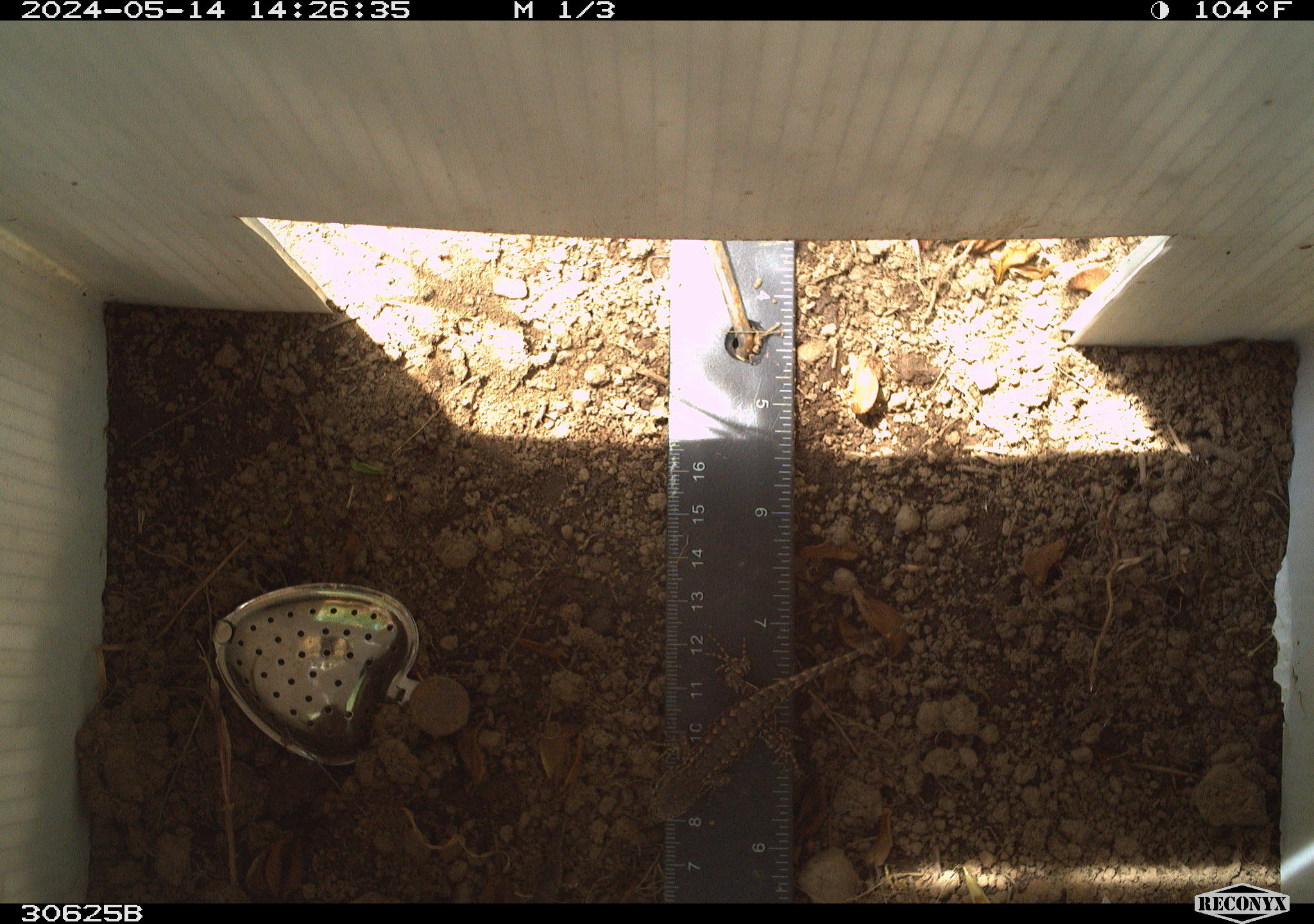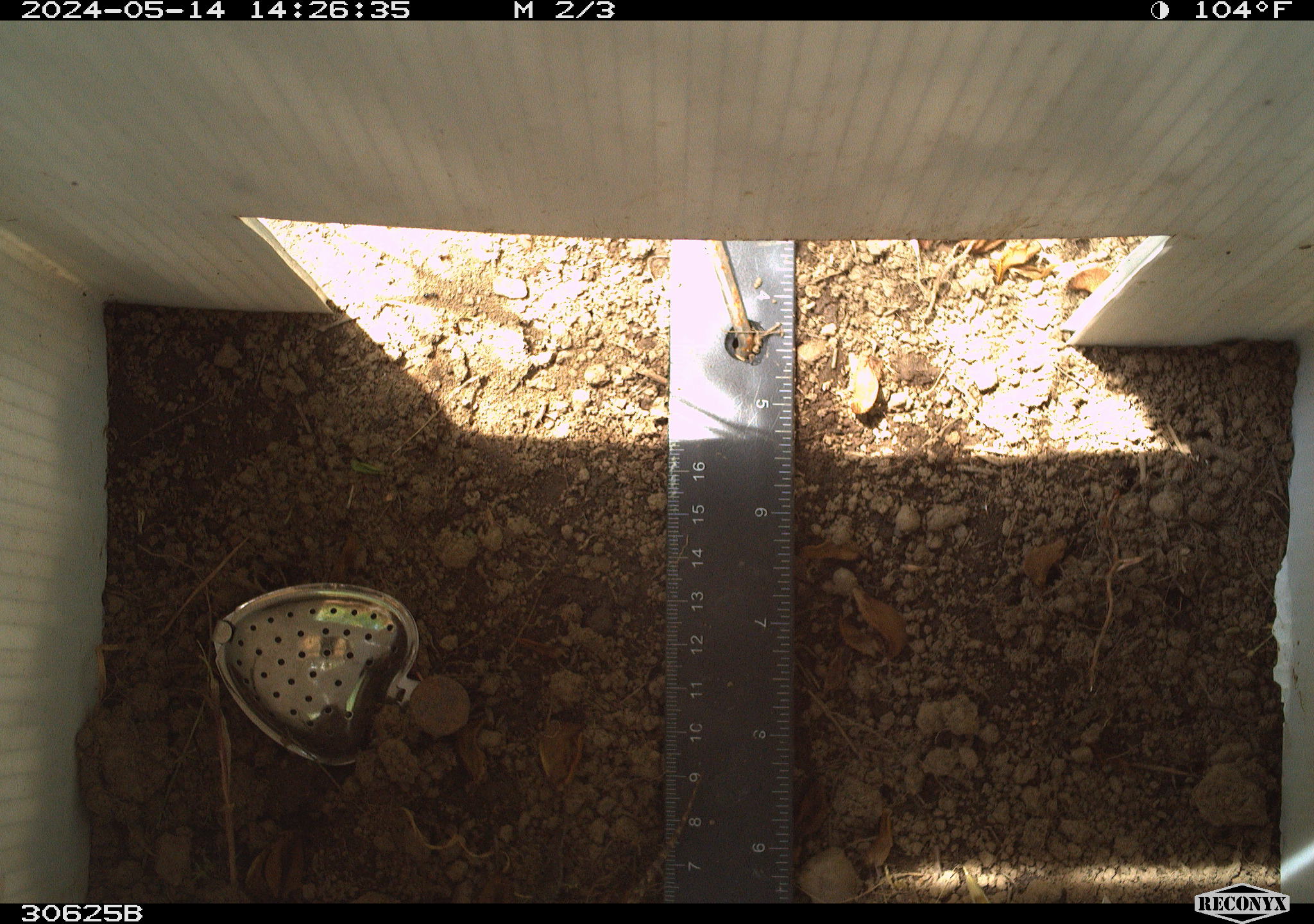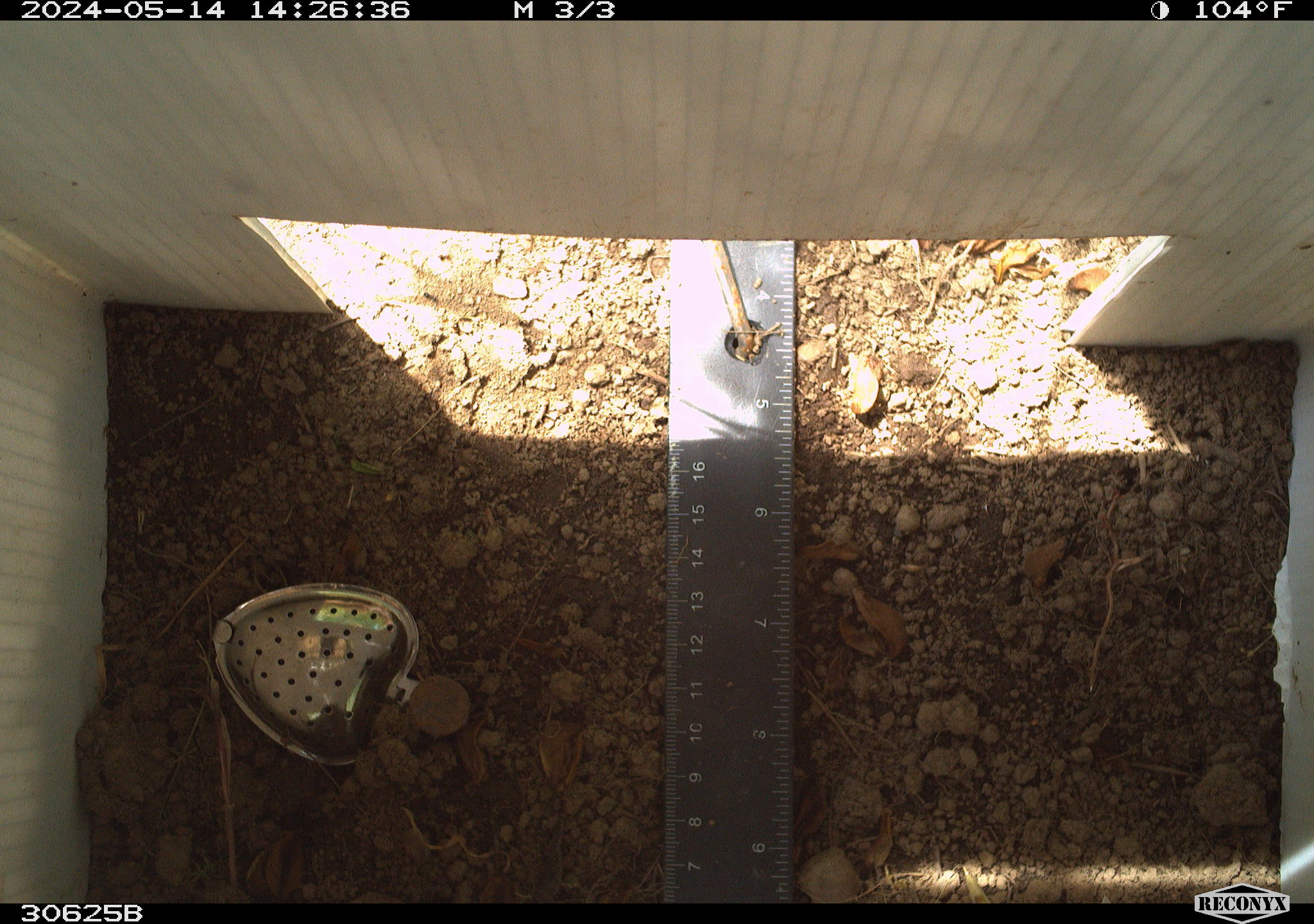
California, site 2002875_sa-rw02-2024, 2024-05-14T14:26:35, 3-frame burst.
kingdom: Animalia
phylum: Chordata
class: Reptilia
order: Squamata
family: Phrynosomatidae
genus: Sceloporus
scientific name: Sceloporus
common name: spiny lizards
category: sceloporus species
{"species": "sceloporus species (spiny lizards) (Sceloporus)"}